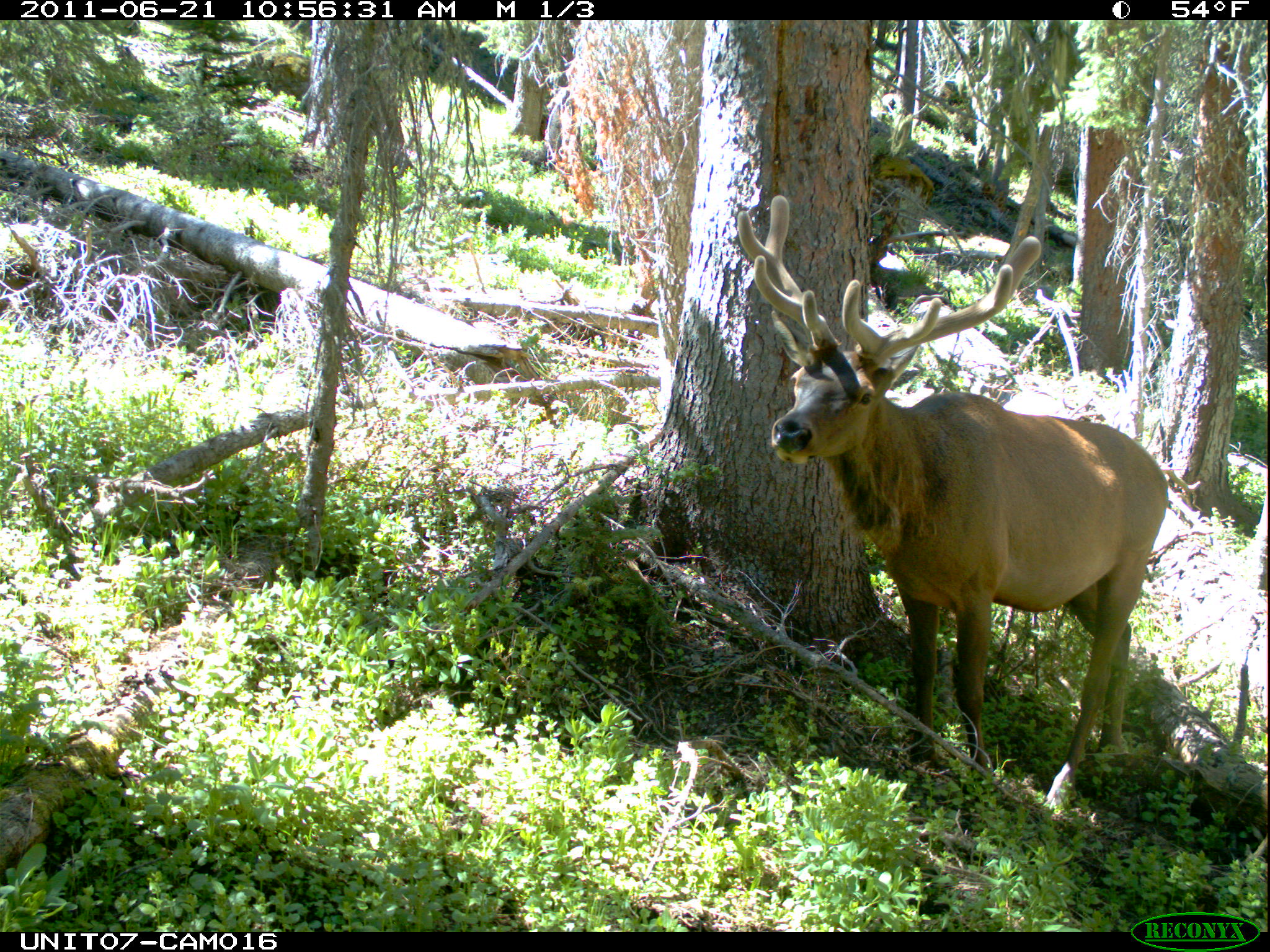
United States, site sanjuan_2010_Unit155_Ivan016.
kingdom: Animalia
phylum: Chordata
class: Mammalia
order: Artiodactyla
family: Cervidae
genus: Cervus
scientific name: Cervus elaphus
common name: red deer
Cervus elaphus (red deer).